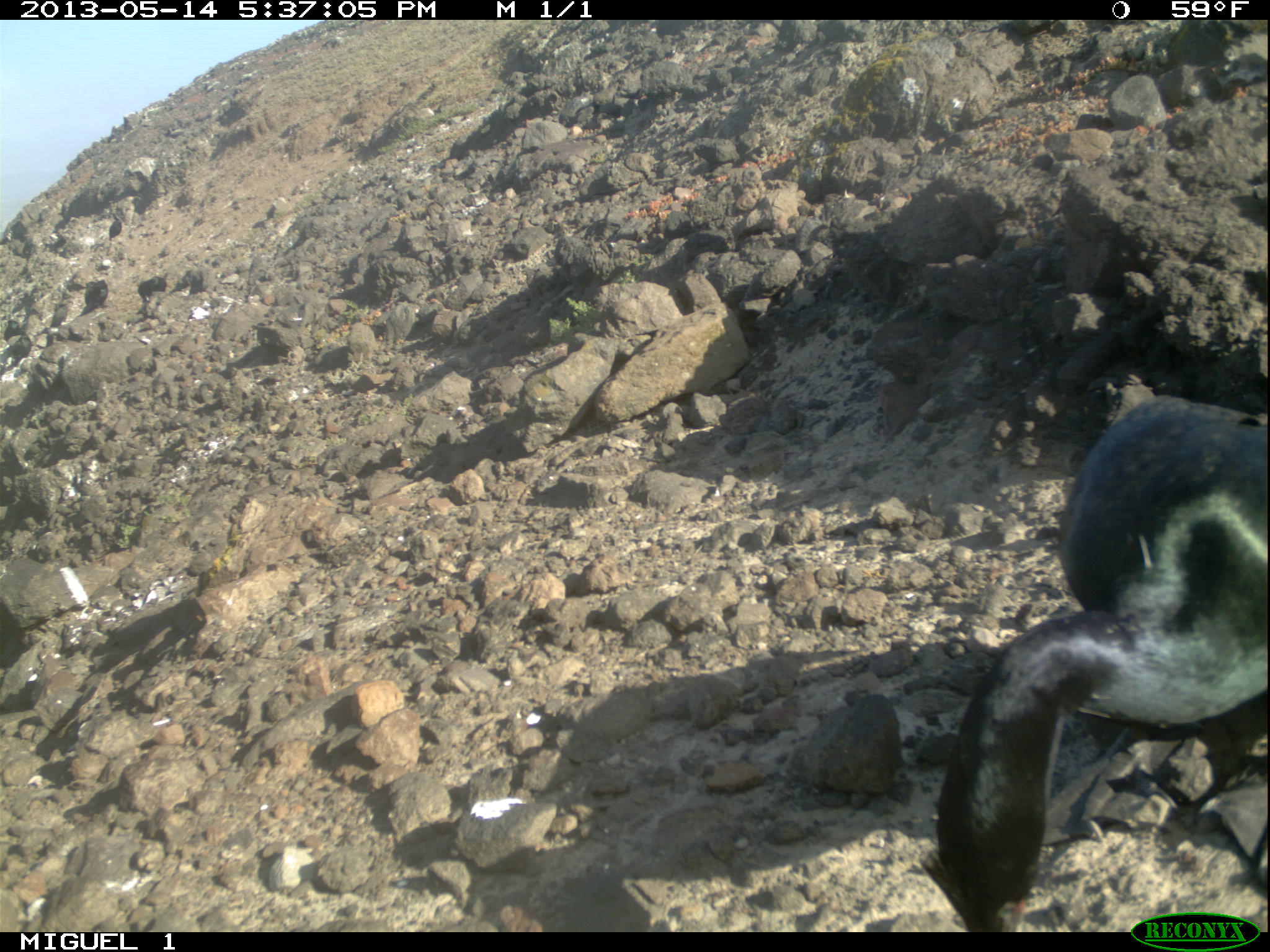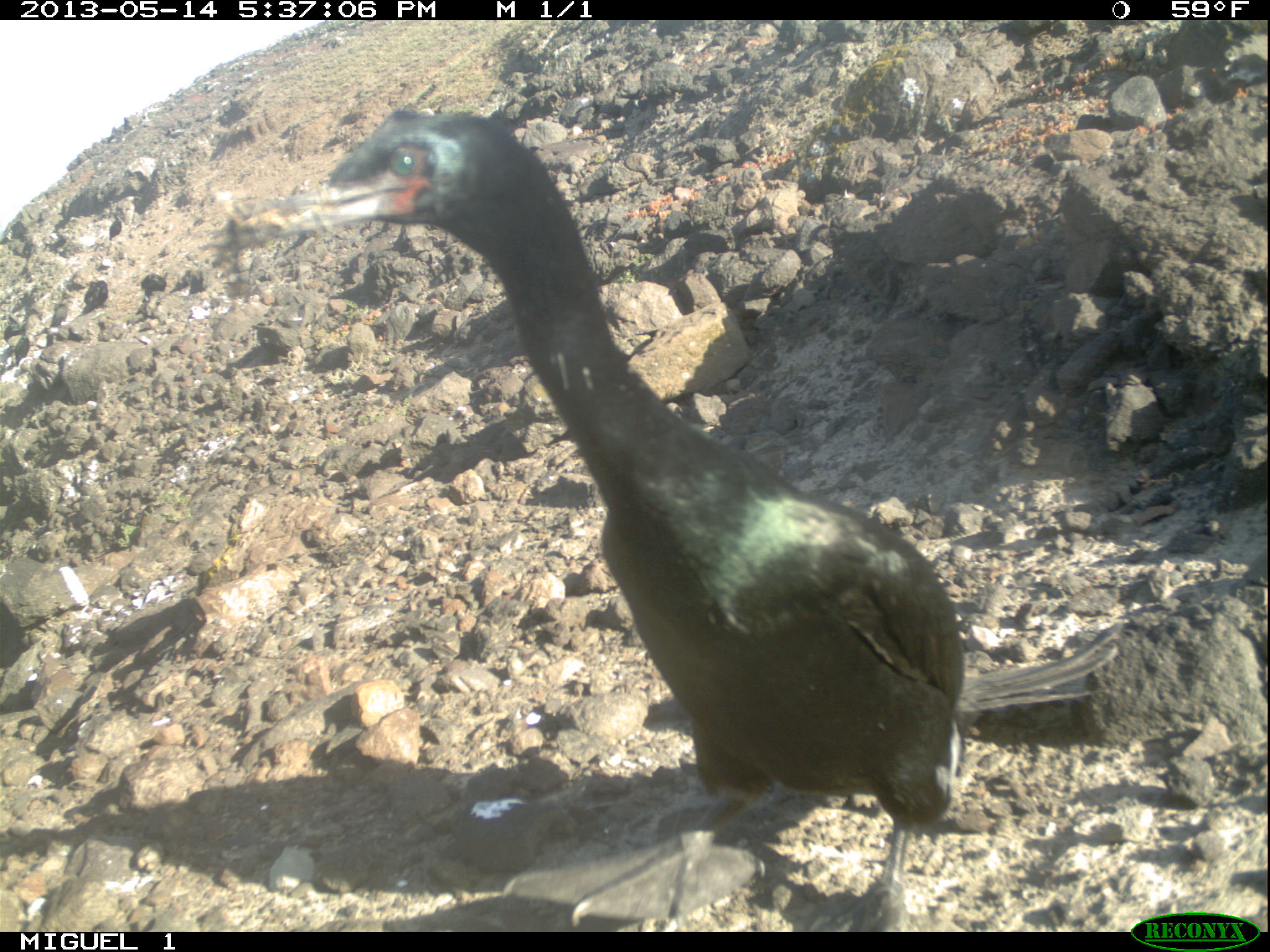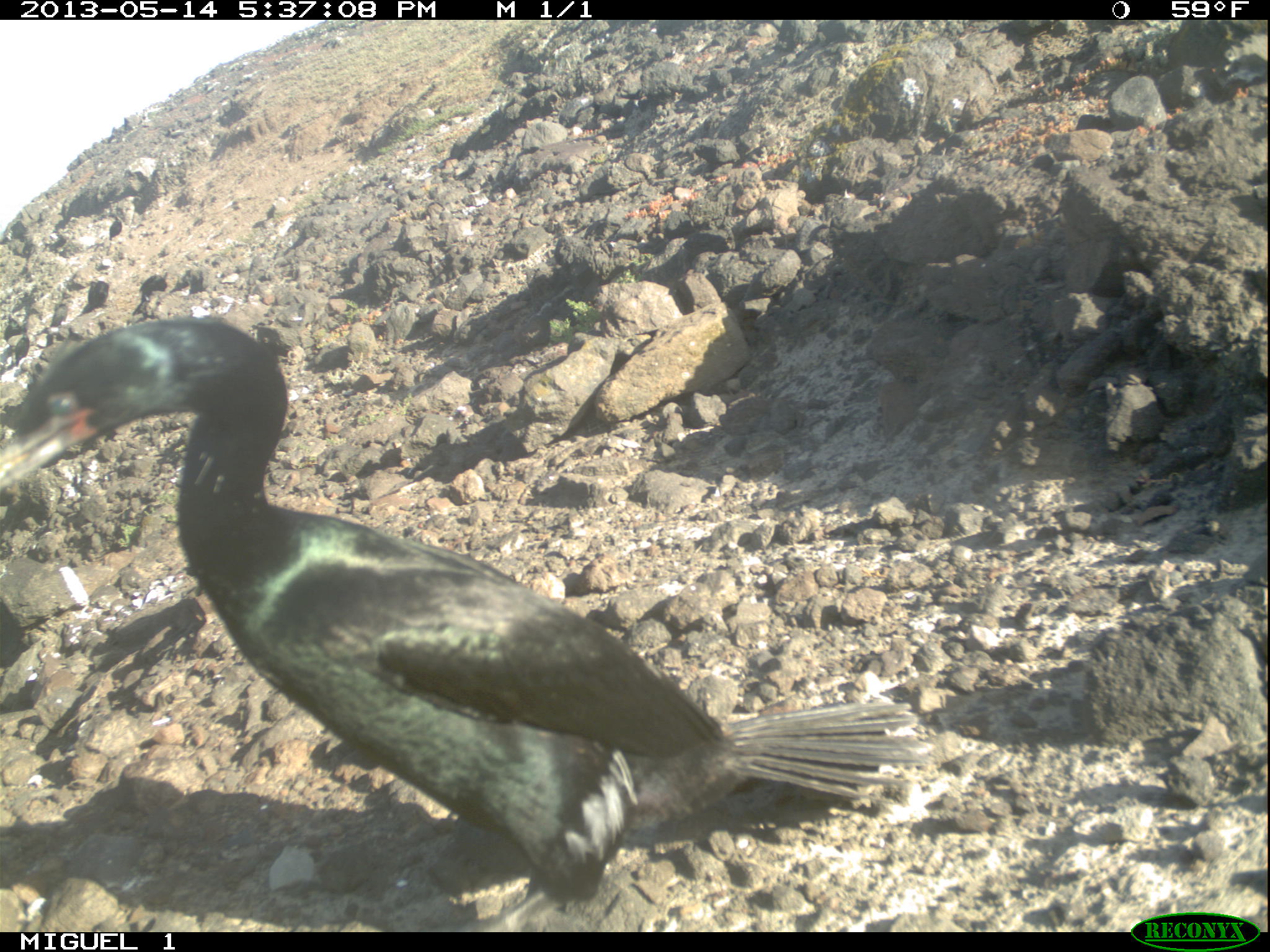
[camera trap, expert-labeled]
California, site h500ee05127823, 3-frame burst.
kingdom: Animalia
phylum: Chordata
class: Aves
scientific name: Aves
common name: bird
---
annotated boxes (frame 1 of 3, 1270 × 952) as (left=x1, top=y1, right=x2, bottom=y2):
bird: (left=921, top=394, right=1269, bottom=933)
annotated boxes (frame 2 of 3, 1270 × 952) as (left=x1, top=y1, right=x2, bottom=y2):
bird: (left=221, top=111, right=1123, bottom=932); (left=78, top=280, right=108, bottom=317); (left=141, top=272, right=167, bottom=297); (left=110, top=213, right=121, bottom=240)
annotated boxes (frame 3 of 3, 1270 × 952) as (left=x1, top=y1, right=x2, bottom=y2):
bird: (left=0, top=317, right=927, bottom=932); (left=132, top=271, right=168, bottom=315); (left=80, top=281, right=109, bottom=315); (left=109, top=217, right=122, bottom=240)